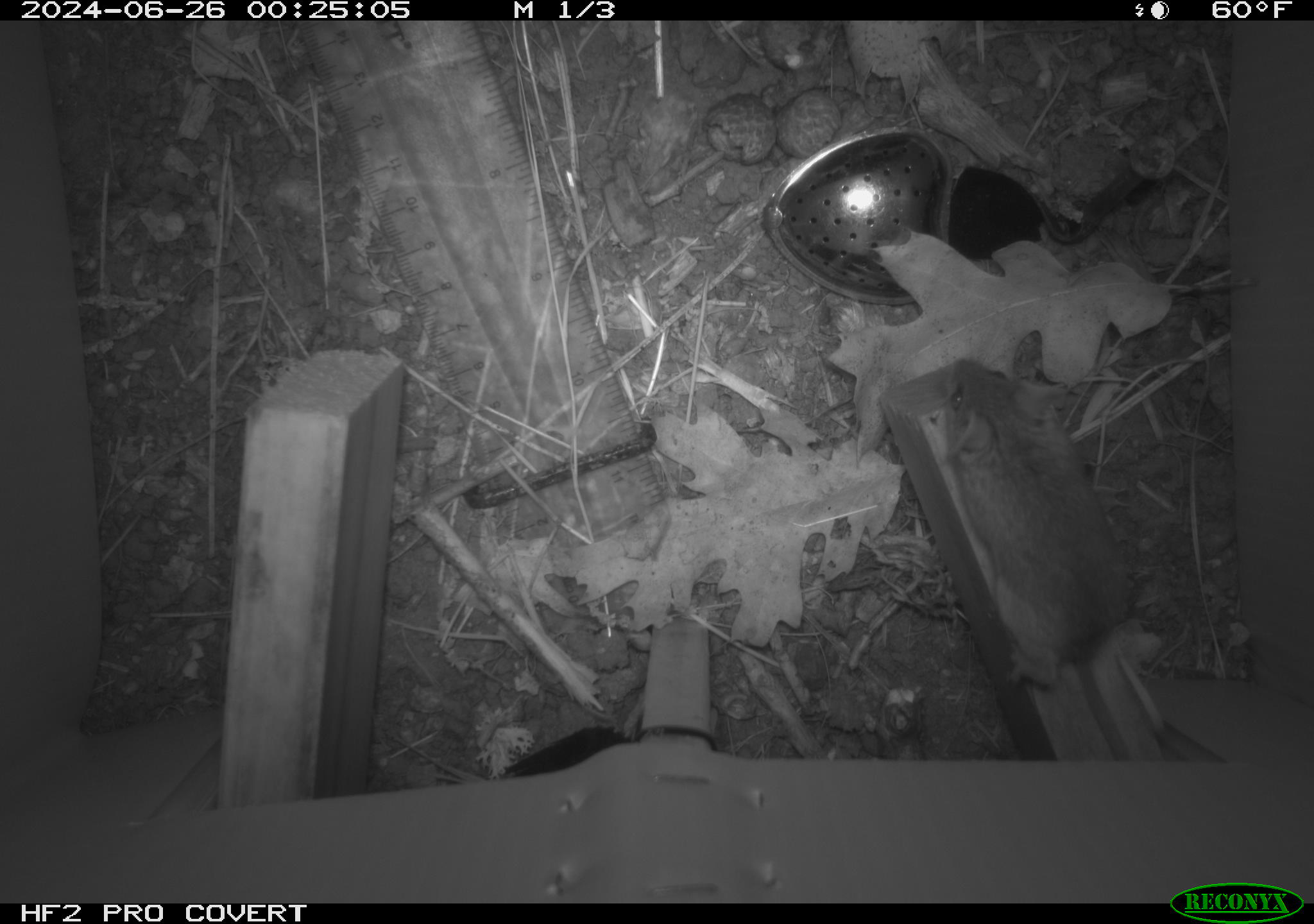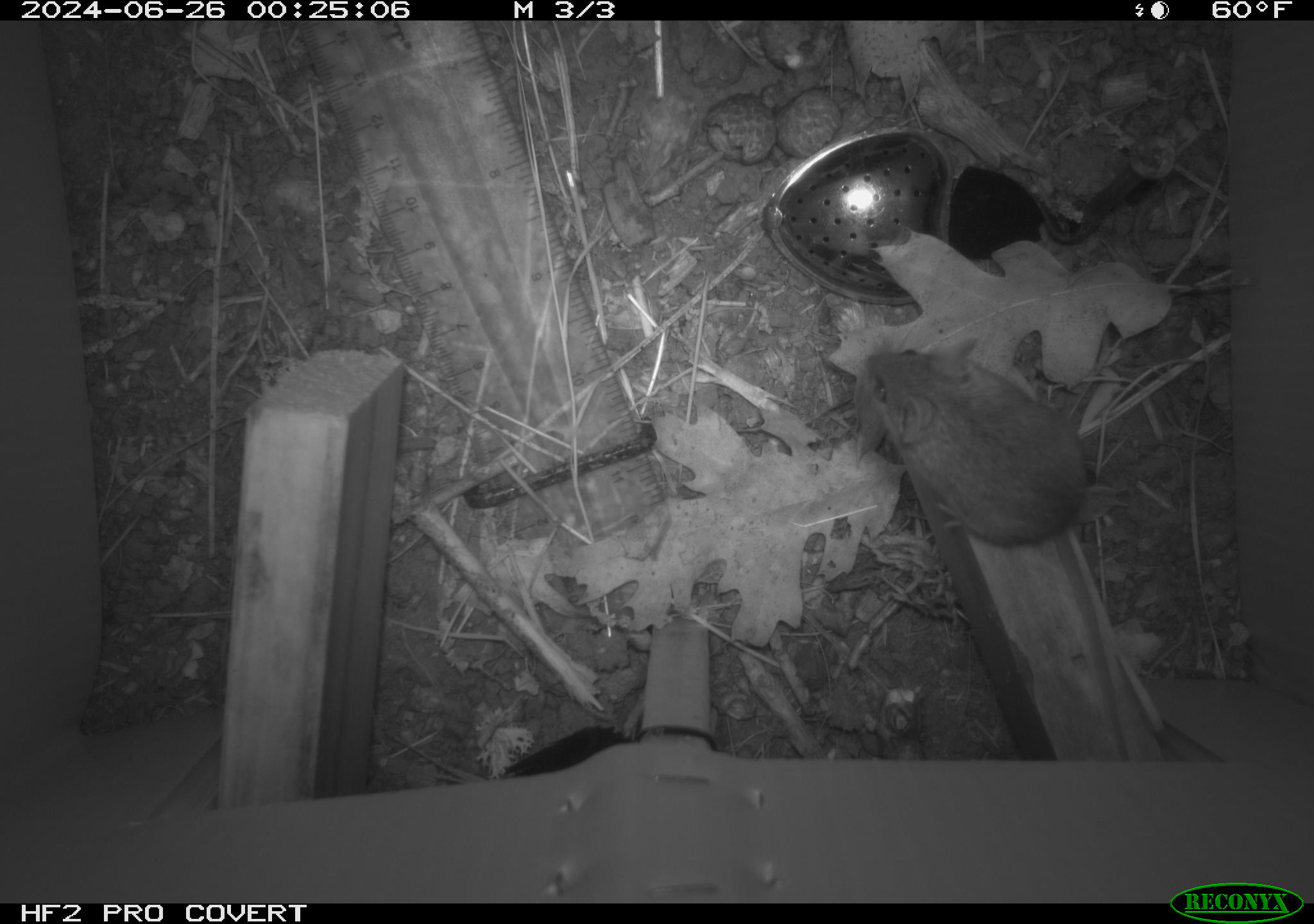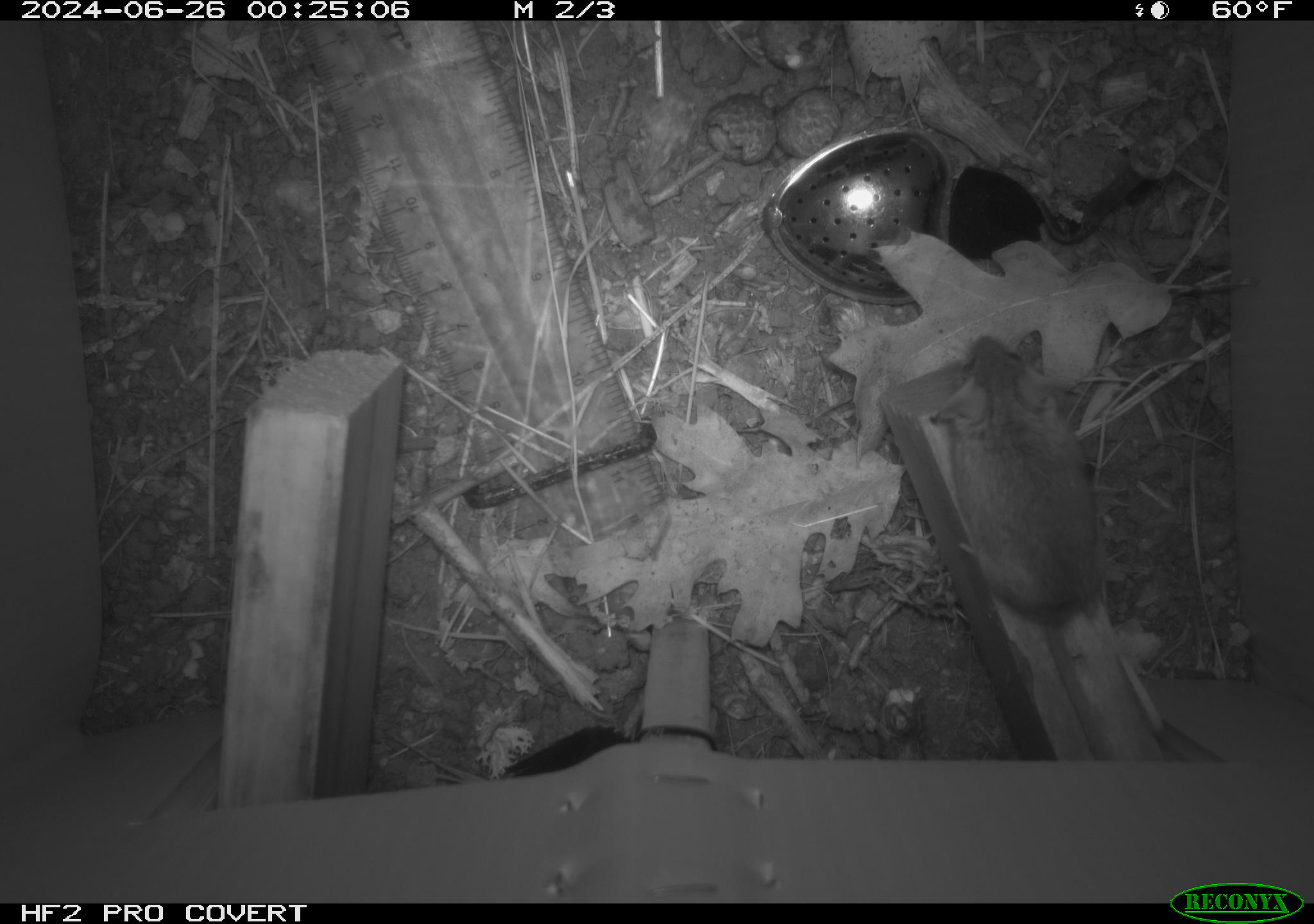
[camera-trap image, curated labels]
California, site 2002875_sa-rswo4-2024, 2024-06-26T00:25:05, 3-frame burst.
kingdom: Animalia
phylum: Chordata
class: Mammalia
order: Rodentia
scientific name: Rodentia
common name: mouse species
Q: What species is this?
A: Mouse species (Rodentia).